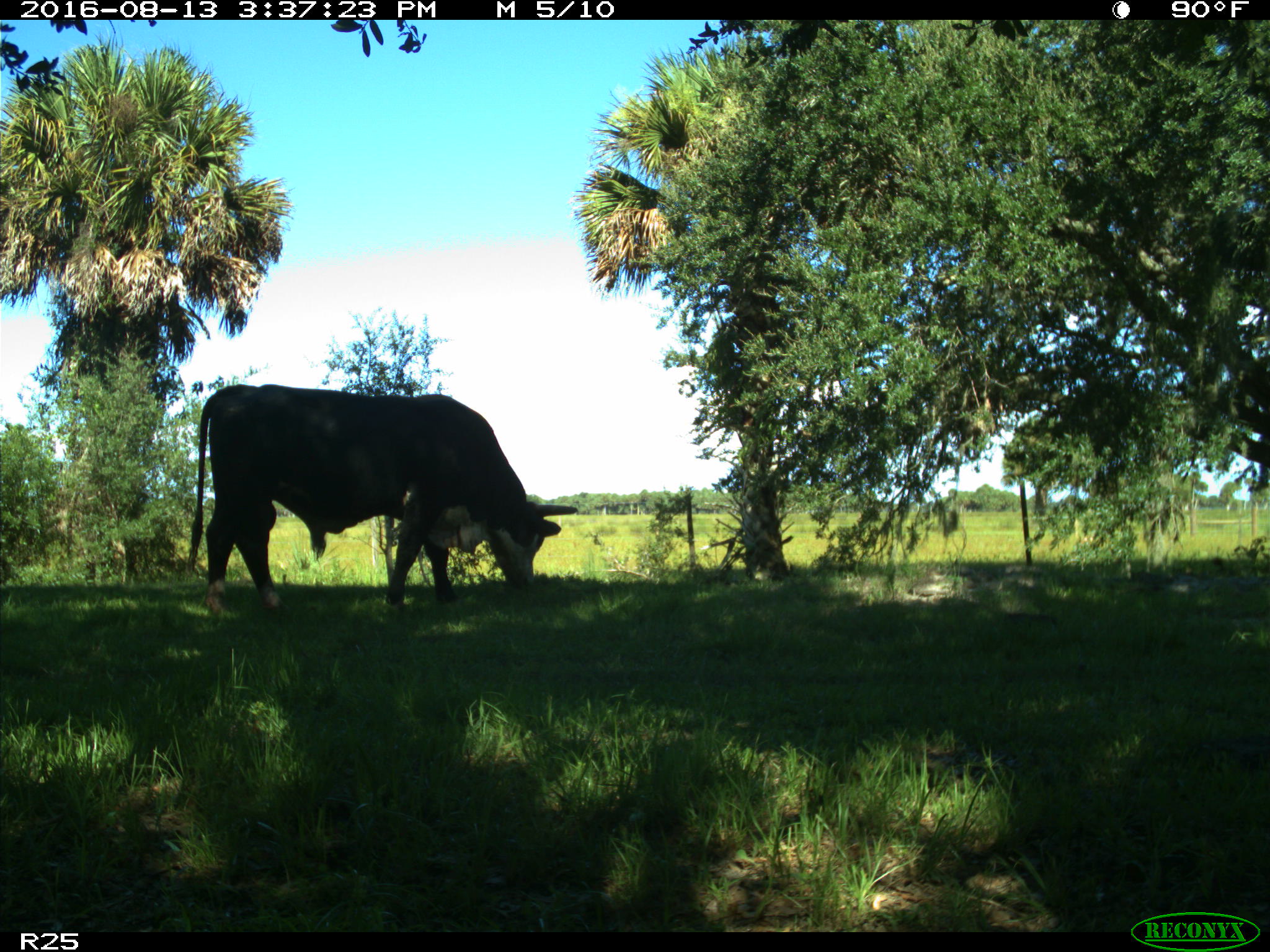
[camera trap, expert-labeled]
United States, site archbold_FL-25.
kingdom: Animalia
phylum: Chordata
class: Mammalia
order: Artiodactyla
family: Bovidae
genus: Bos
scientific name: Bos taurus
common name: domestic cow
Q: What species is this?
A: Bos taurus (domestic cow).